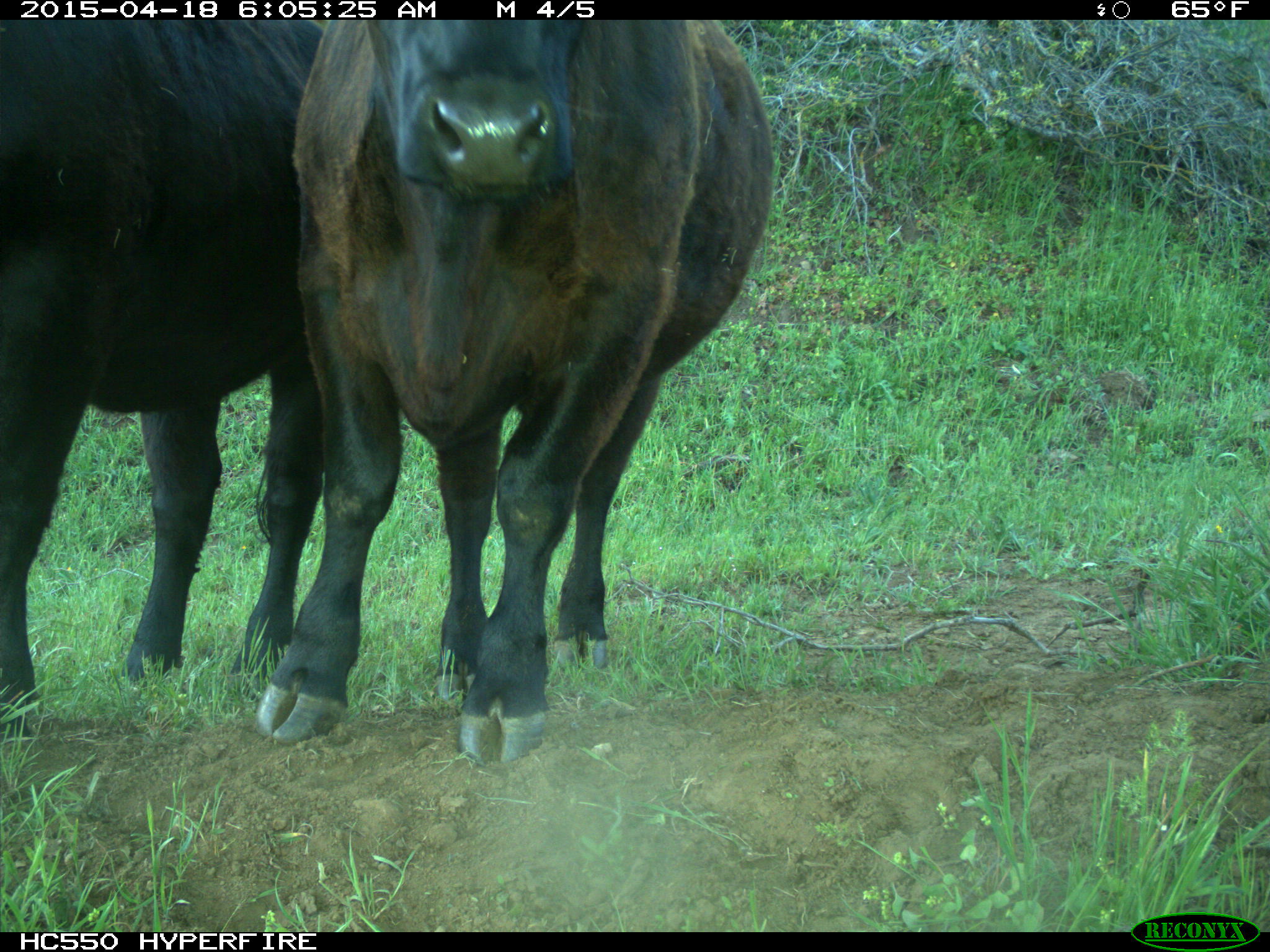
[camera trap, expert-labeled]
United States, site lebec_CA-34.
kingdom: Animalia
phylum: Chordata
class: Mammalia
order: Artiodactyla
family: Bovidae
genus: Bos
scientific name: Bos taurus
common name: domestic cow